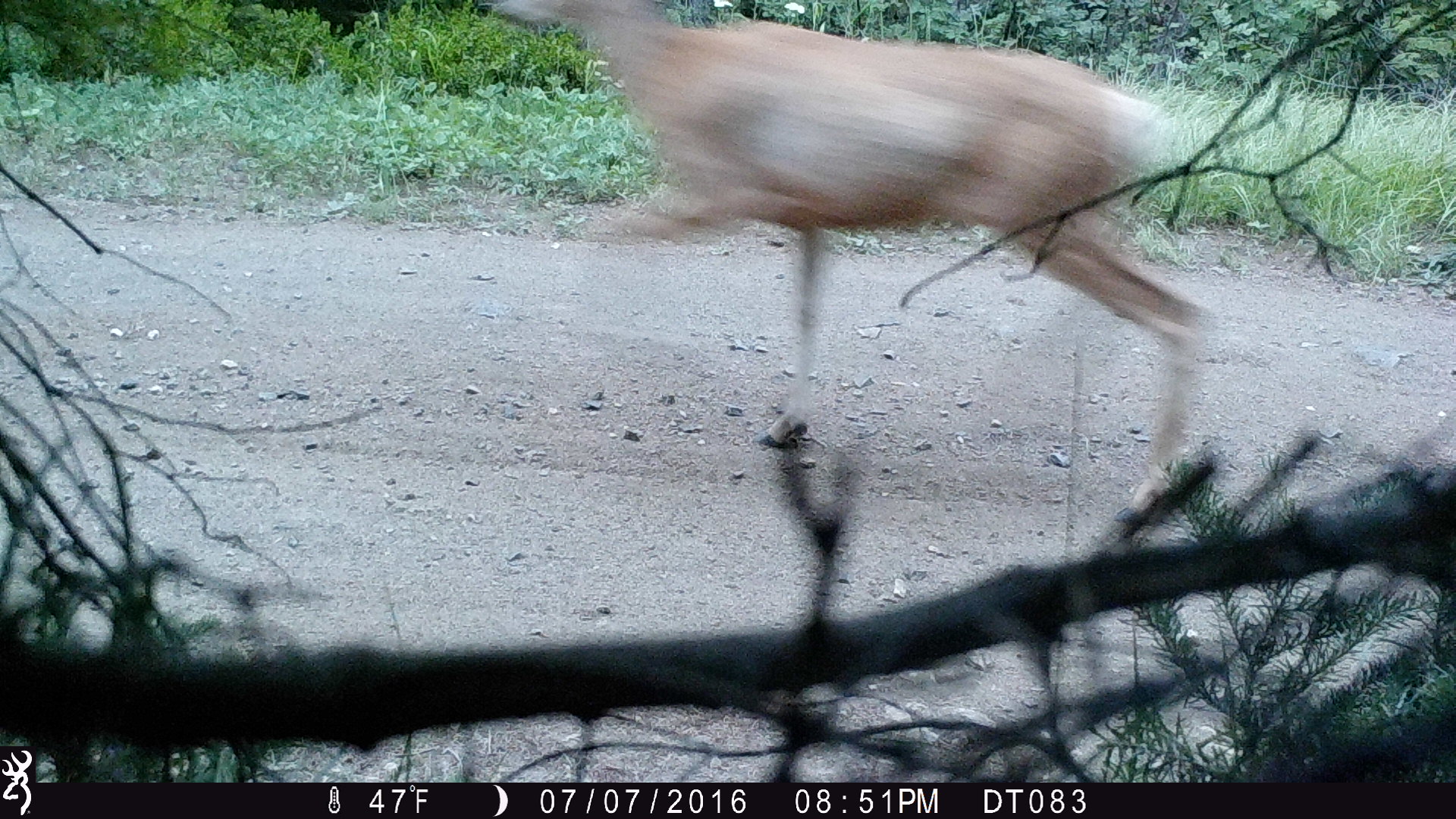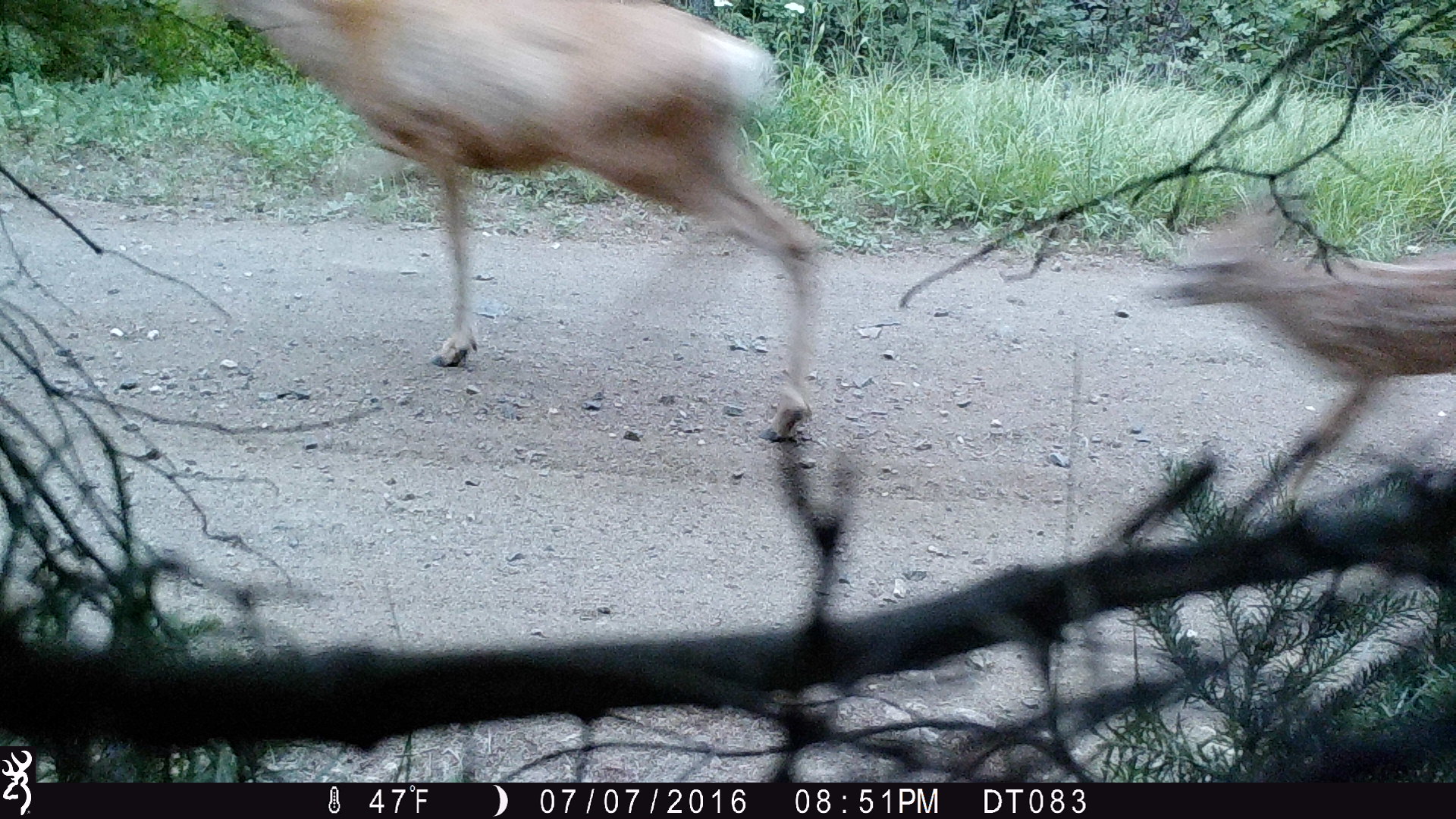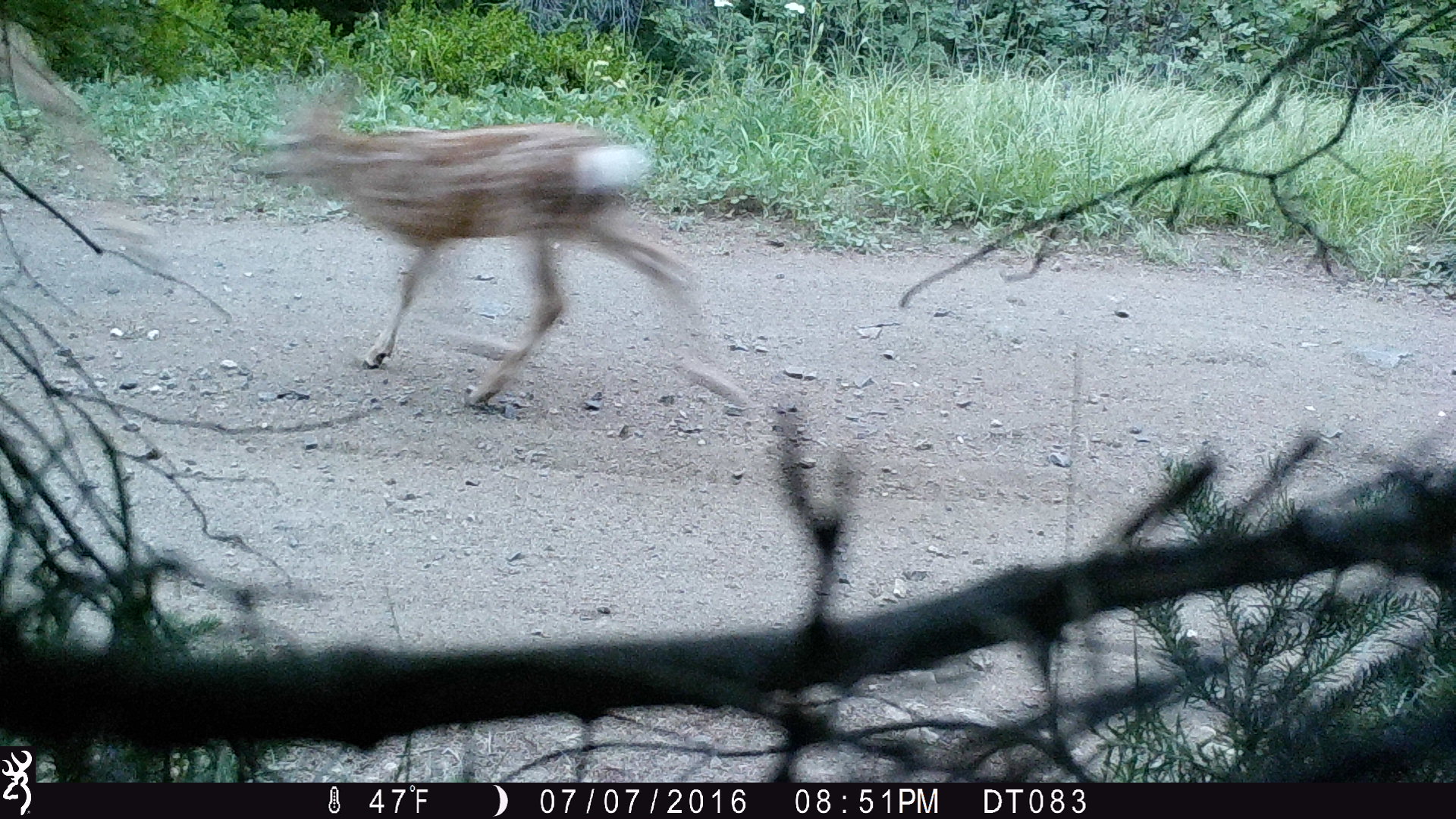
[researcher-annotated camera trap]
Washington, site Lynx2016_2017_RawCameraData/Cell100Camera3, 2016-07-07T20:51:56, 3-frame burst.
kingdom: Animalia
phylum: Chordata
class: Mammalia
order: Artiodactyla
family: Cervidae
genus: Odocoileus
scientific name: Odocoileus hemionus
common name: mule deer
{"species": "Odocoileus hemionus (mule deer)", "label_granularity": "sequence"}